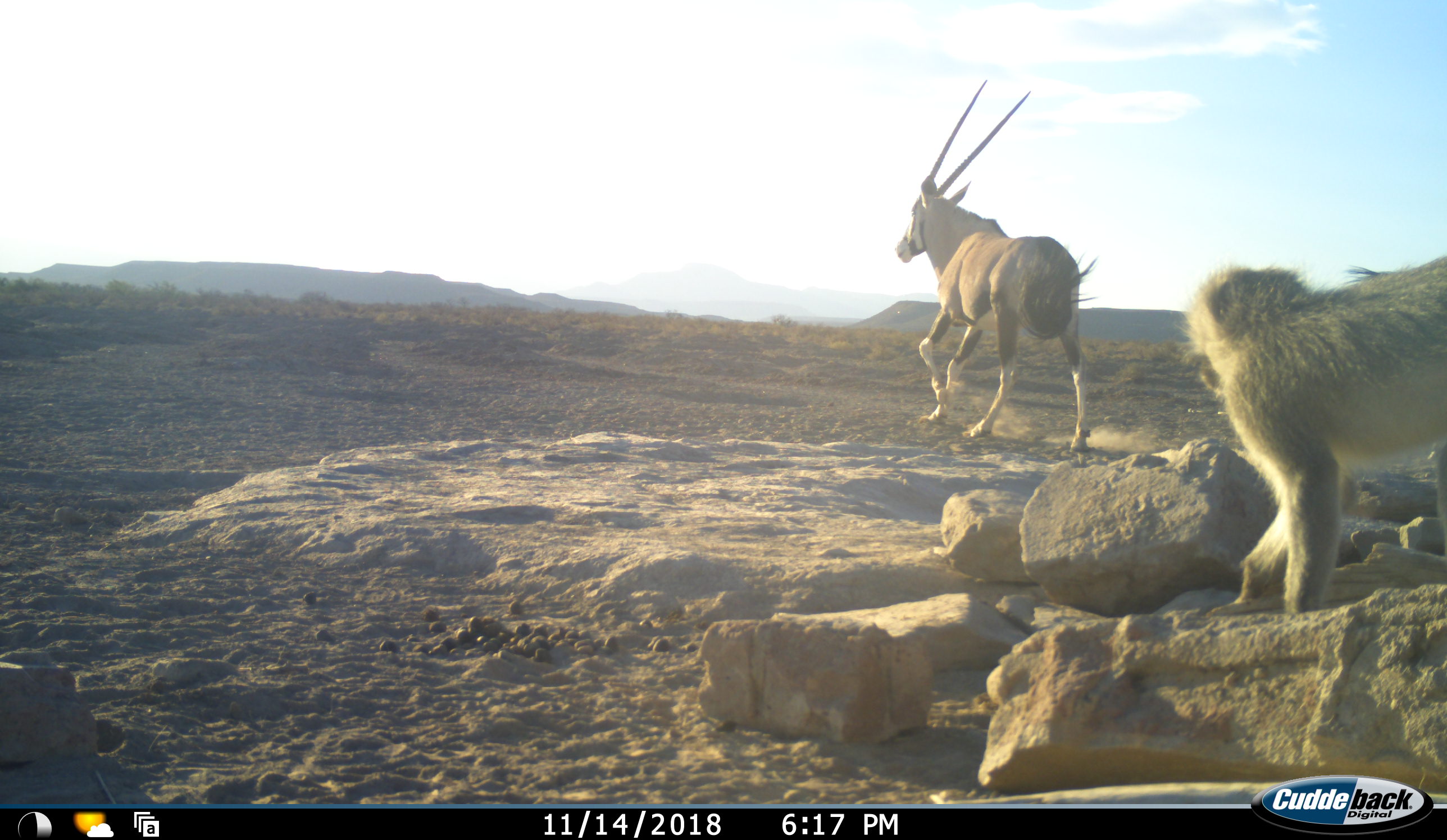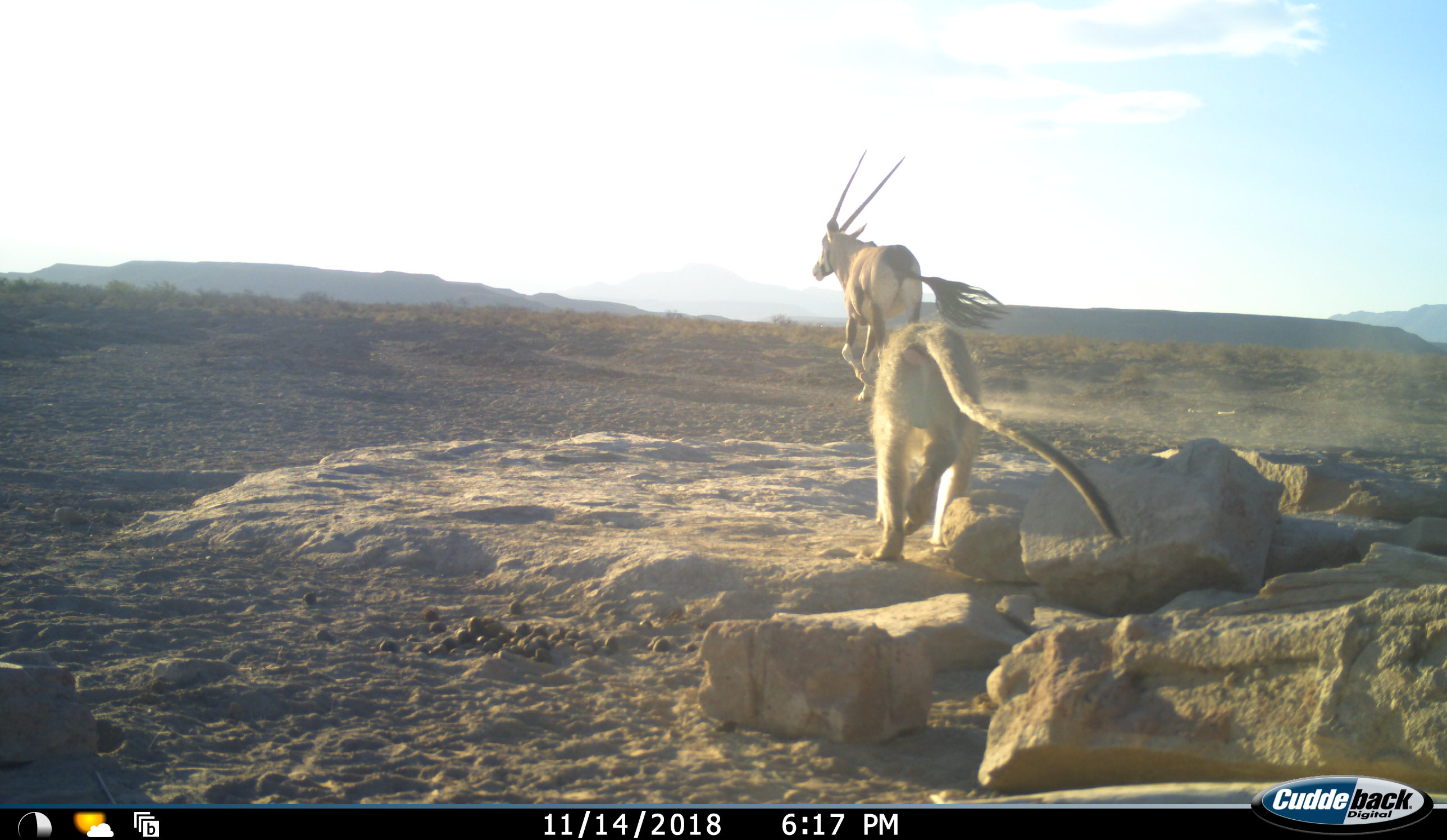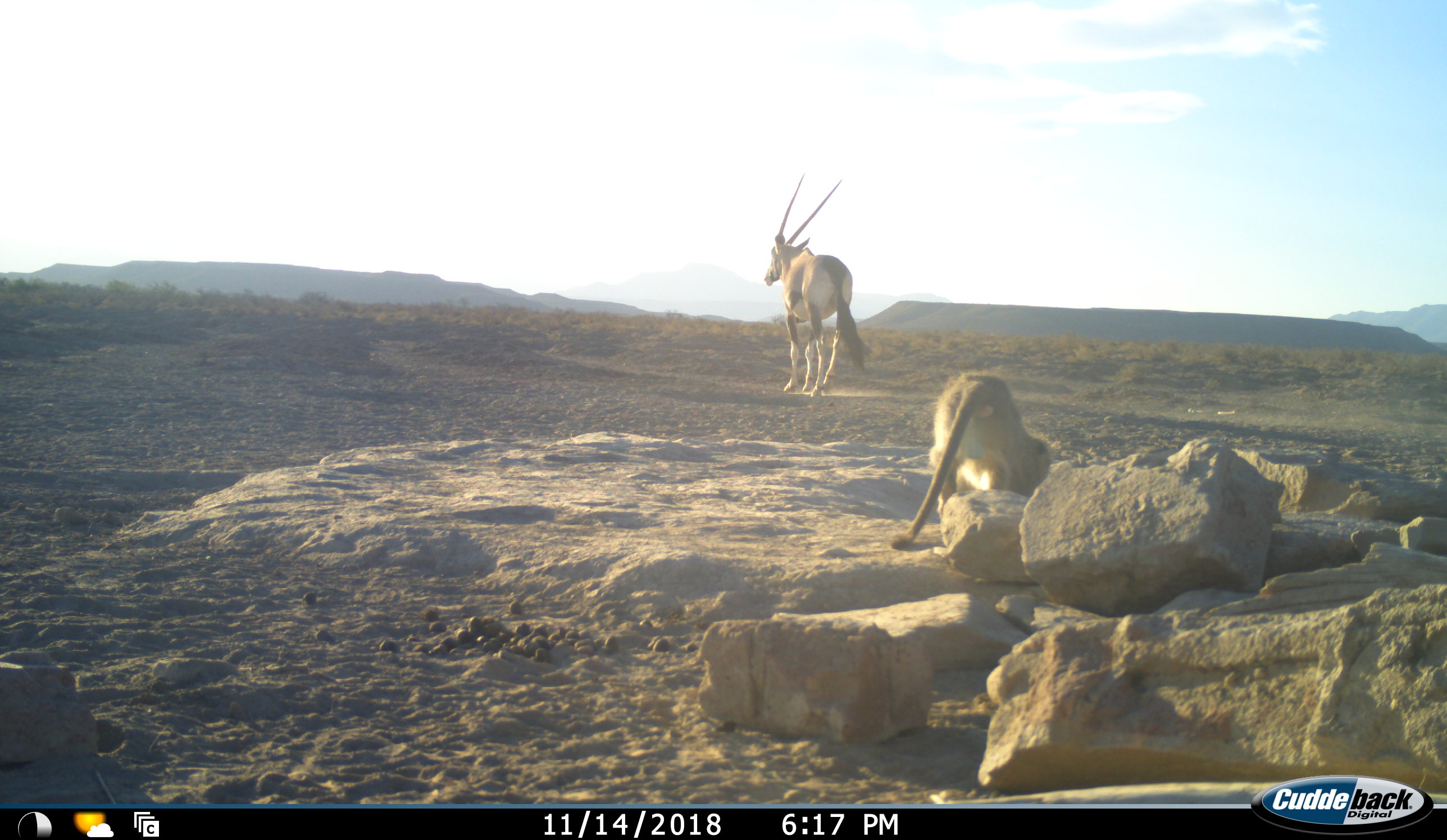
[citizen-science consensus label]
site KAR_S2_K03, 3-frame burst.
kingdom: Animalia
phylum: Chordata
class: Mammalia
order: Artiodactyla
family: Bovidae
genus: Oryx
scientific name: Oryx gazella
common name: gemsbok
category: oryx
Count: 1.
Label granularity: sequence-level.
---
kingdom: Animalia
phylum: Chordata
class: Mammalia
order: Primates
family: Cercopithecidae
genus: Chlorocebus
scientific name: Chlorocebus pygerythrus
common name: vervet monkey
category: monkeyvervet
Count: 1.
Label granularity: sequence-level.